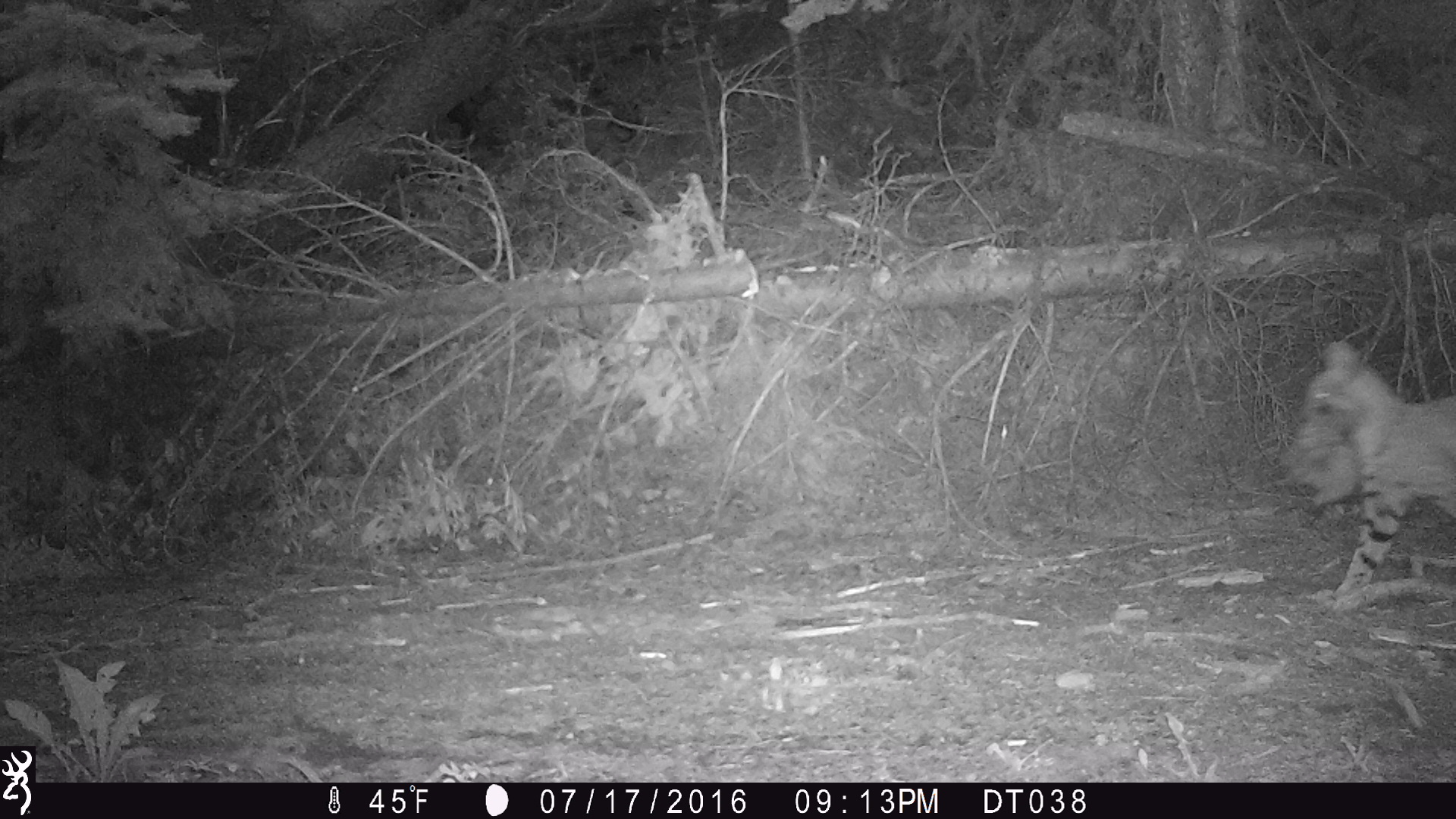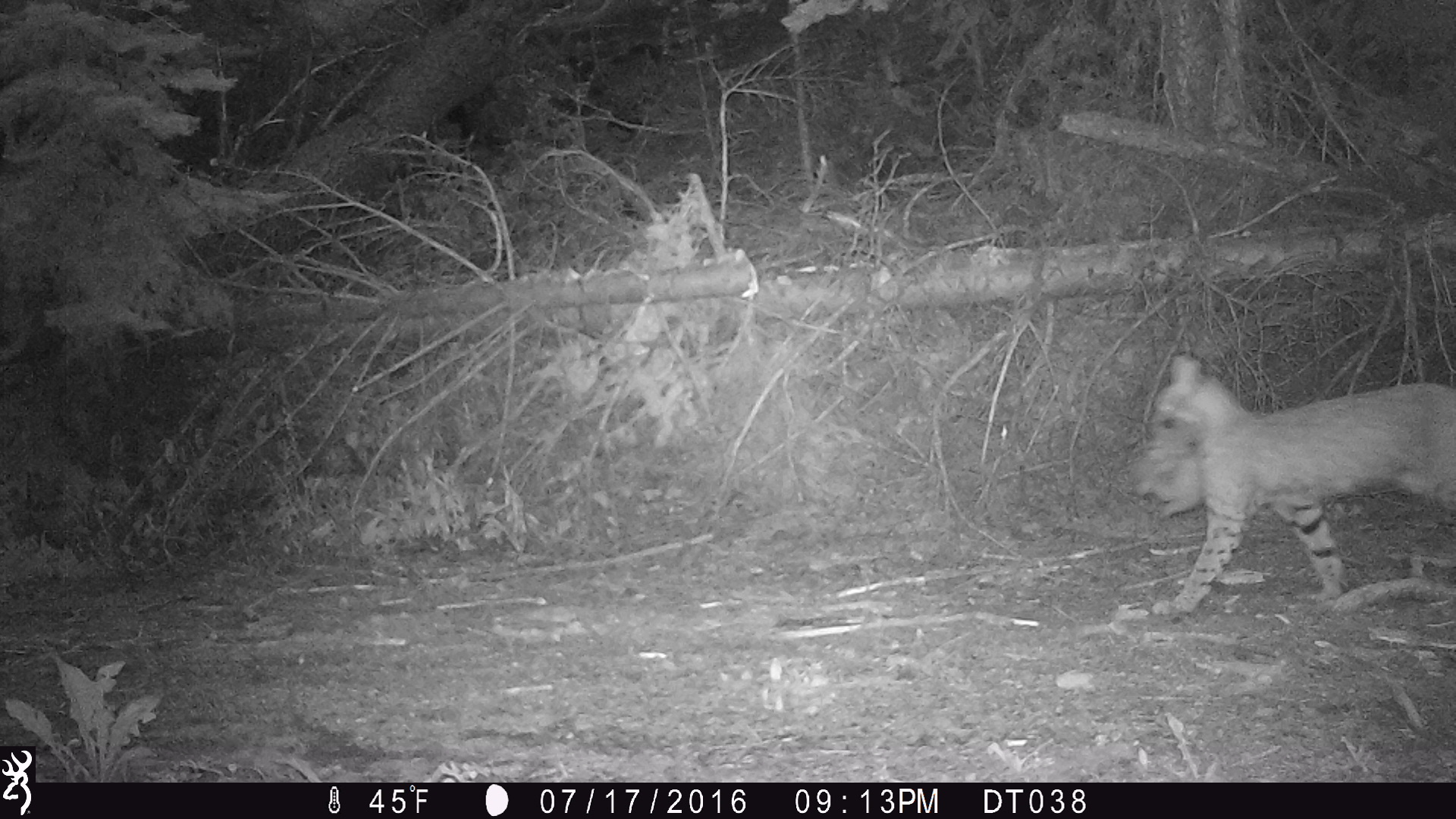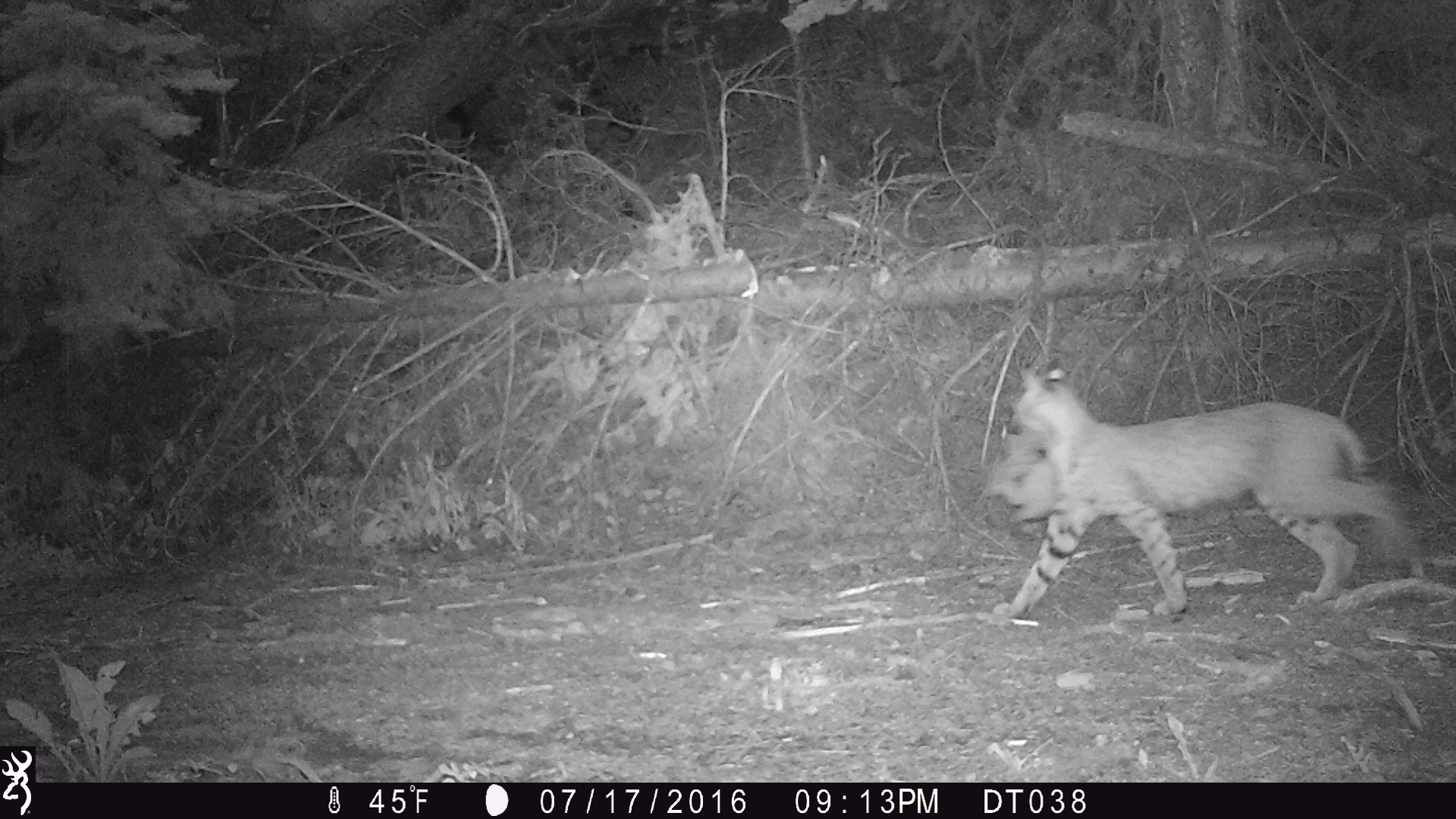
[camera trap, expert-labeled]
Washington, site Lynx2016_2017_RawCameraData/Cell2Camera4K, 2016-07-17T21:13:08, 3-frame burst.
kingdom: Animalia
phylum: Chordata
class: Mammalia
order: Carnivora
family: Felidae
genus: Lynx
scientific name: Lynx rufus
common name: bobcat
Lynx rufus (bobcat). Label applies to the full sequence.